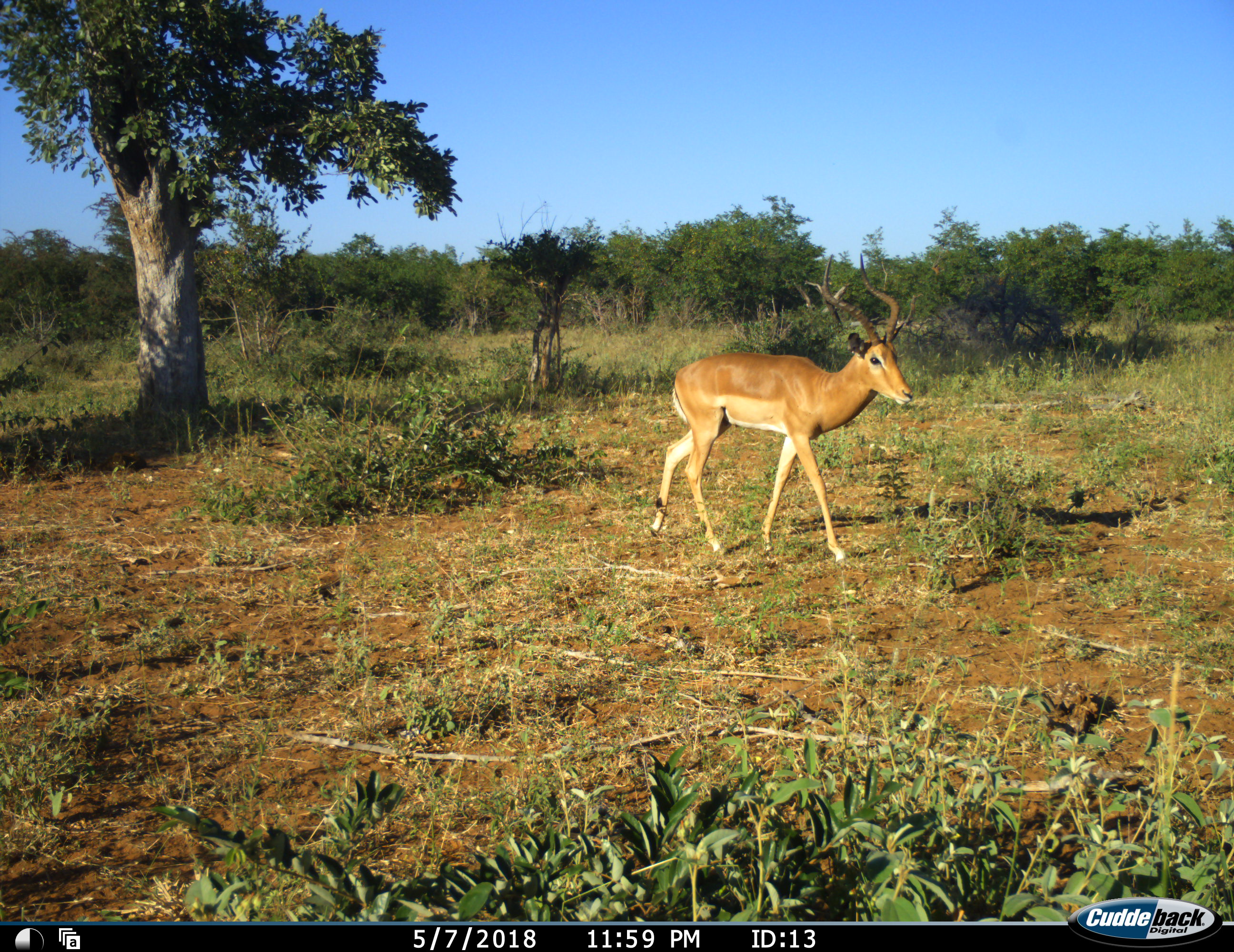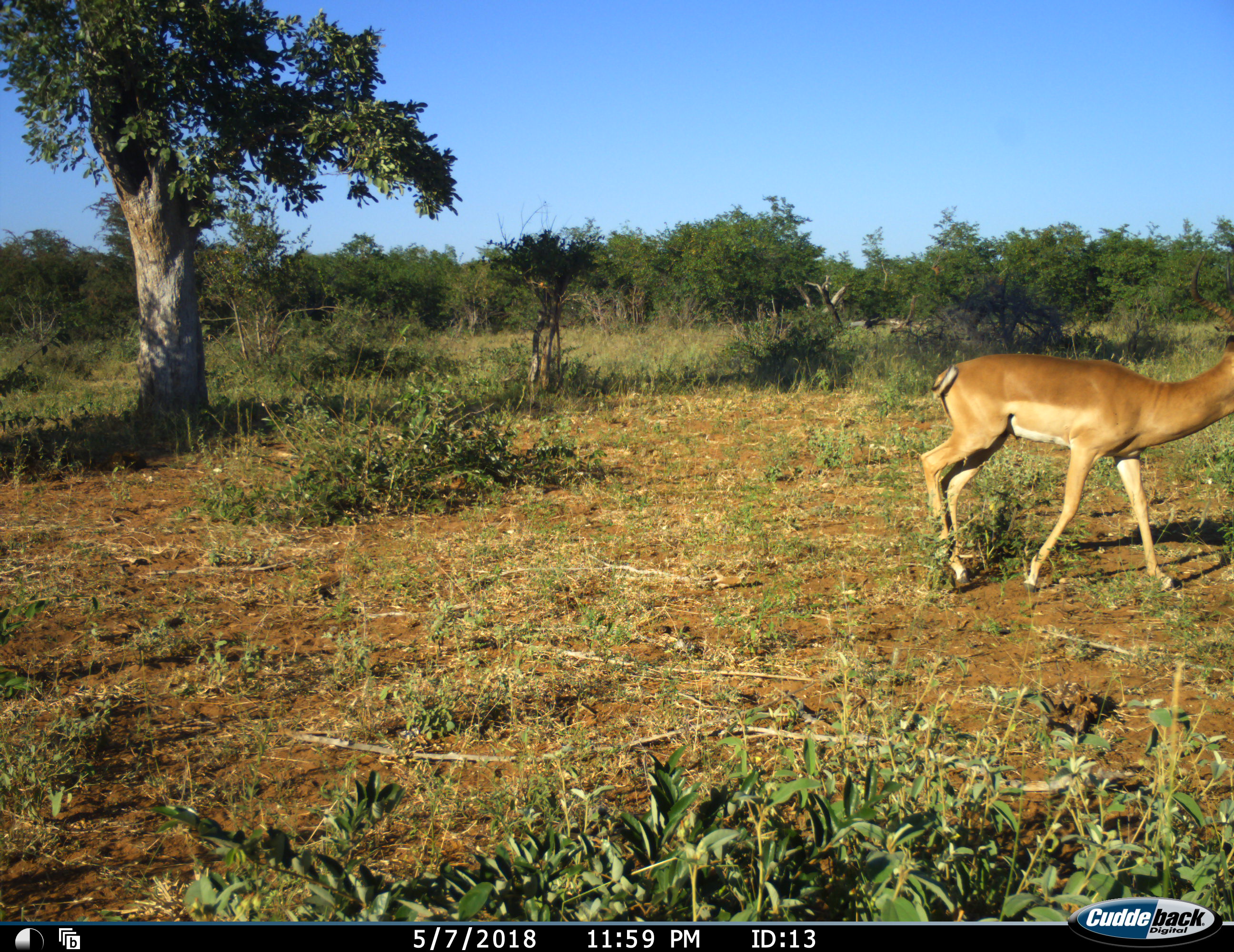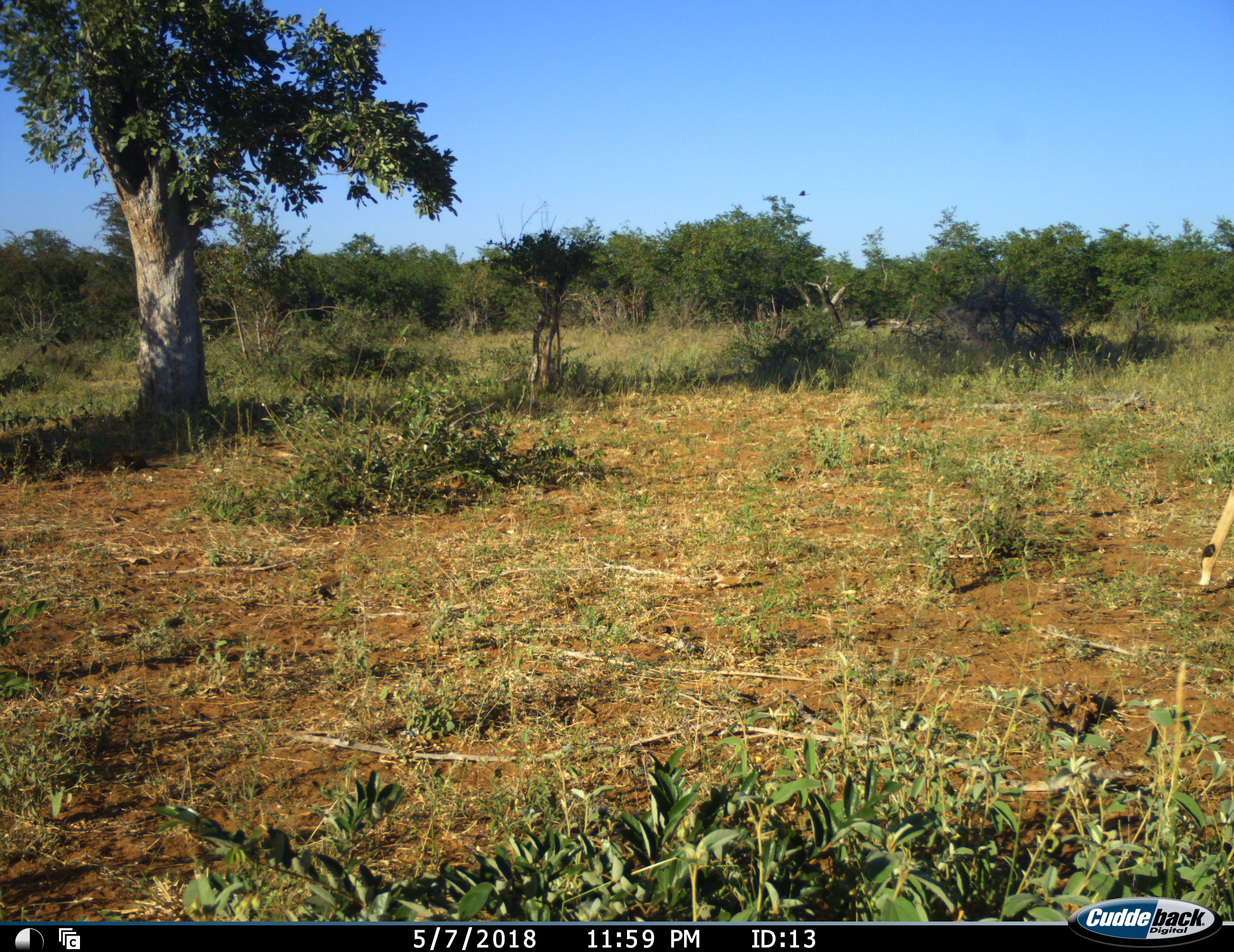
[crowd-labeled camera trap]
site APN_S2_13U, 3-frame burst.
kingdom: Animalia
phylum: Chordata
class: Mammalia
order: Artiodactyla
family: Bovidae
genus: Aepyceros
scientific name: Aepyceros melampus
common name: impala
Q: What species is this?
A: Impala (Aepyceros melampus).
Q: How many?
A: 1.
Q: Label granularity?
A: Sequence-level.